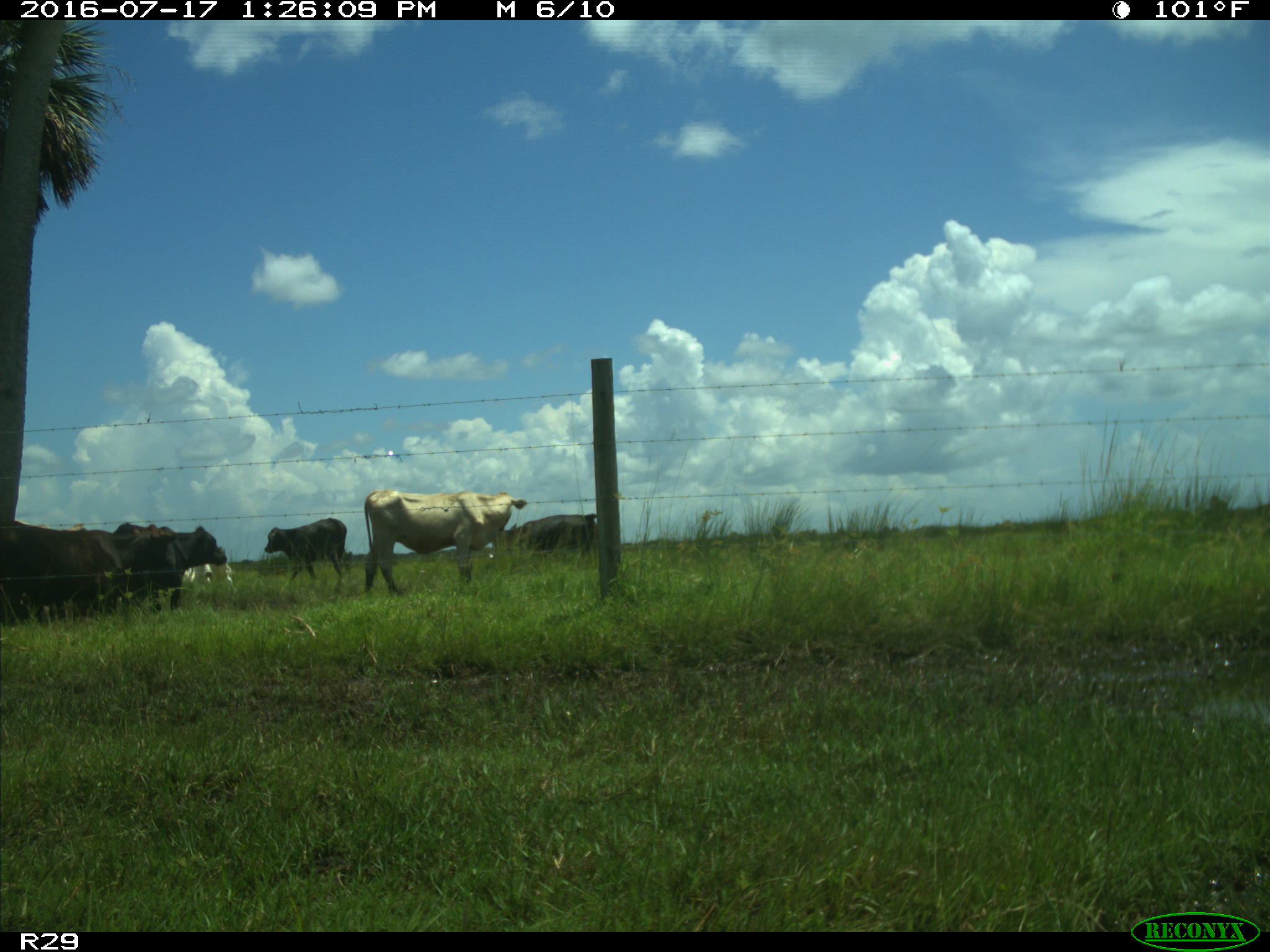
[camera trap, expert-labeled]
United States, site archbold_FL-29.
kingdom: Animalia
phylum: Chordata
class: Mammalia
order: Artiodactyla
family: Bovidae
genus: Bos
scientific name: Bos taurus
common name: domestic cow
Bos taurus (domestic cow).